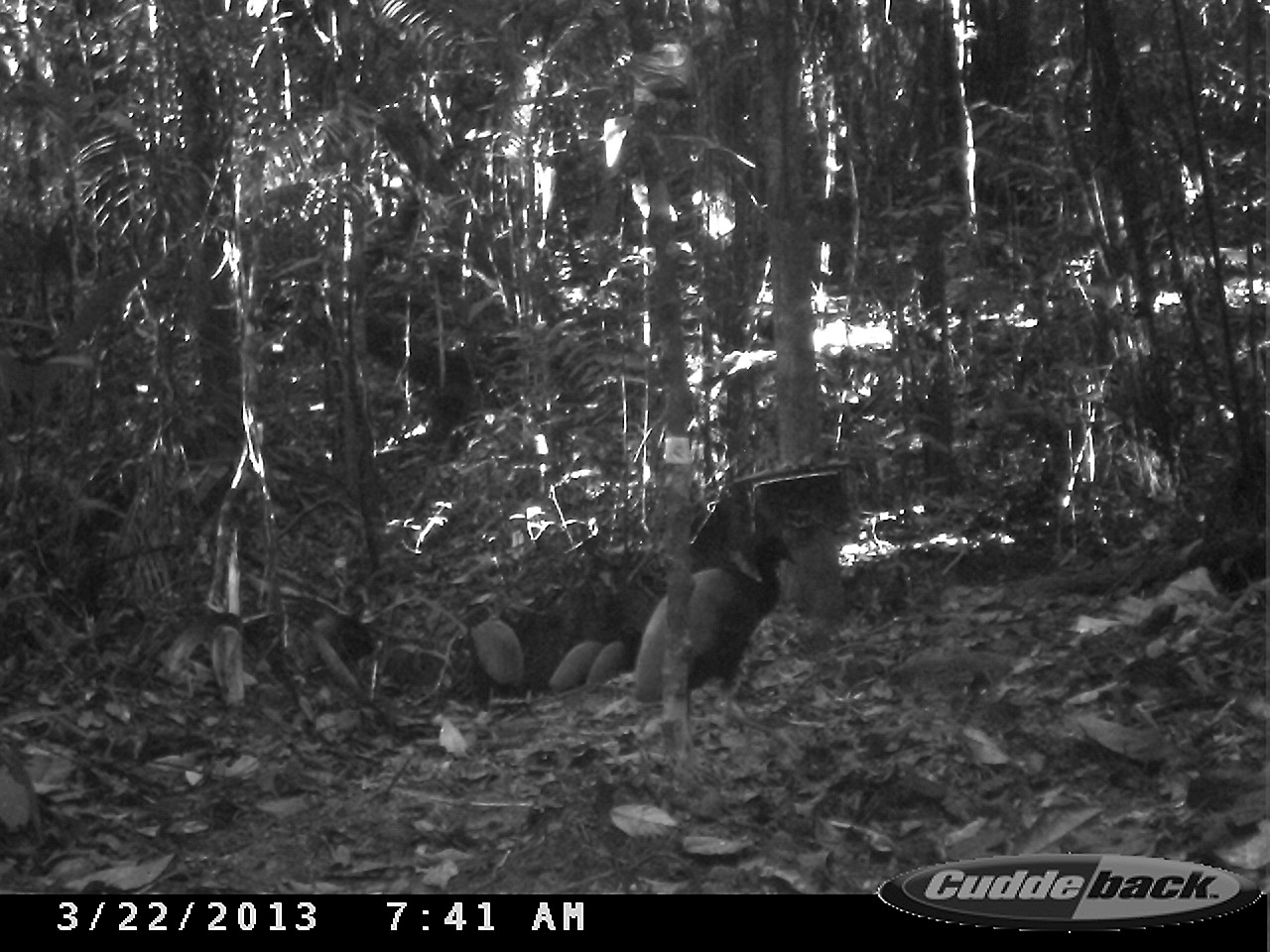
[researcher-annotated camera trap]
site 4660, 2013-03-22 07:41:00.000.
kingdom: Animalia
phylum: Chordata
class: Aves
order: Gruiformes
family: Psophiidae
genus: Psophia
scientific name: Psophia crepitans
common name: gray-winged trumpeter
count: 1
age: adult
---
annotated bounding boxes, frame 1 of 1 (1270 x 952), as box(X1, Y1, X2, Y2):
psophia crepitans: box(625, 527, 799, 725); box(461, 602, 531, 700); box(547, 637, 608, 694); box(586, 625, 642, 684)